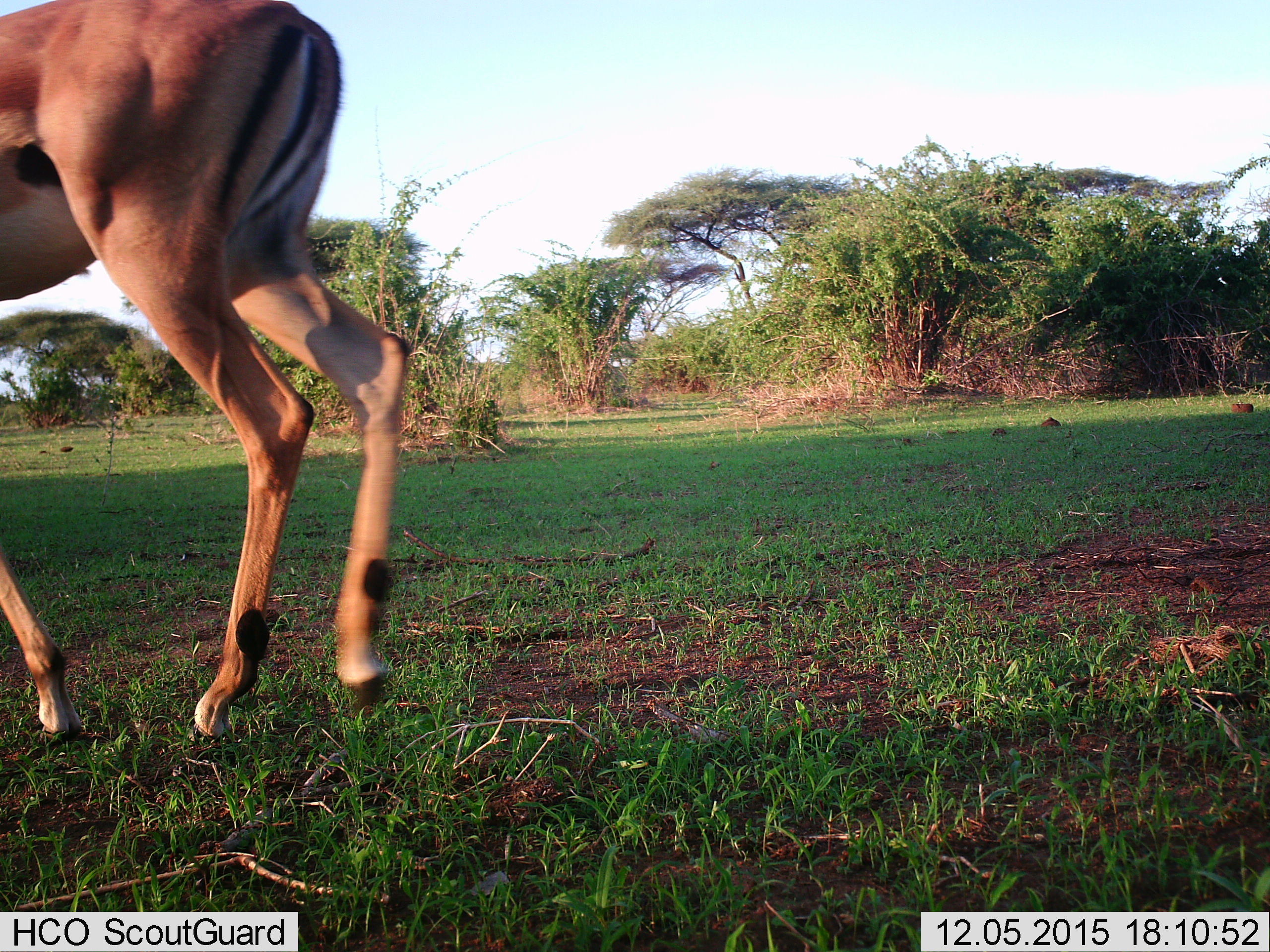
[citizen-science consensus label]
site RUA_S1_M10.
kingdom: Animalia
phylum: Chordata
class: Mammalia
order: Artiodactyla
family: Bovidae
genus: Aepyceros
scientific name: Aepyceros melampus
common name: impala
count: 1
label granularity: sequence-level